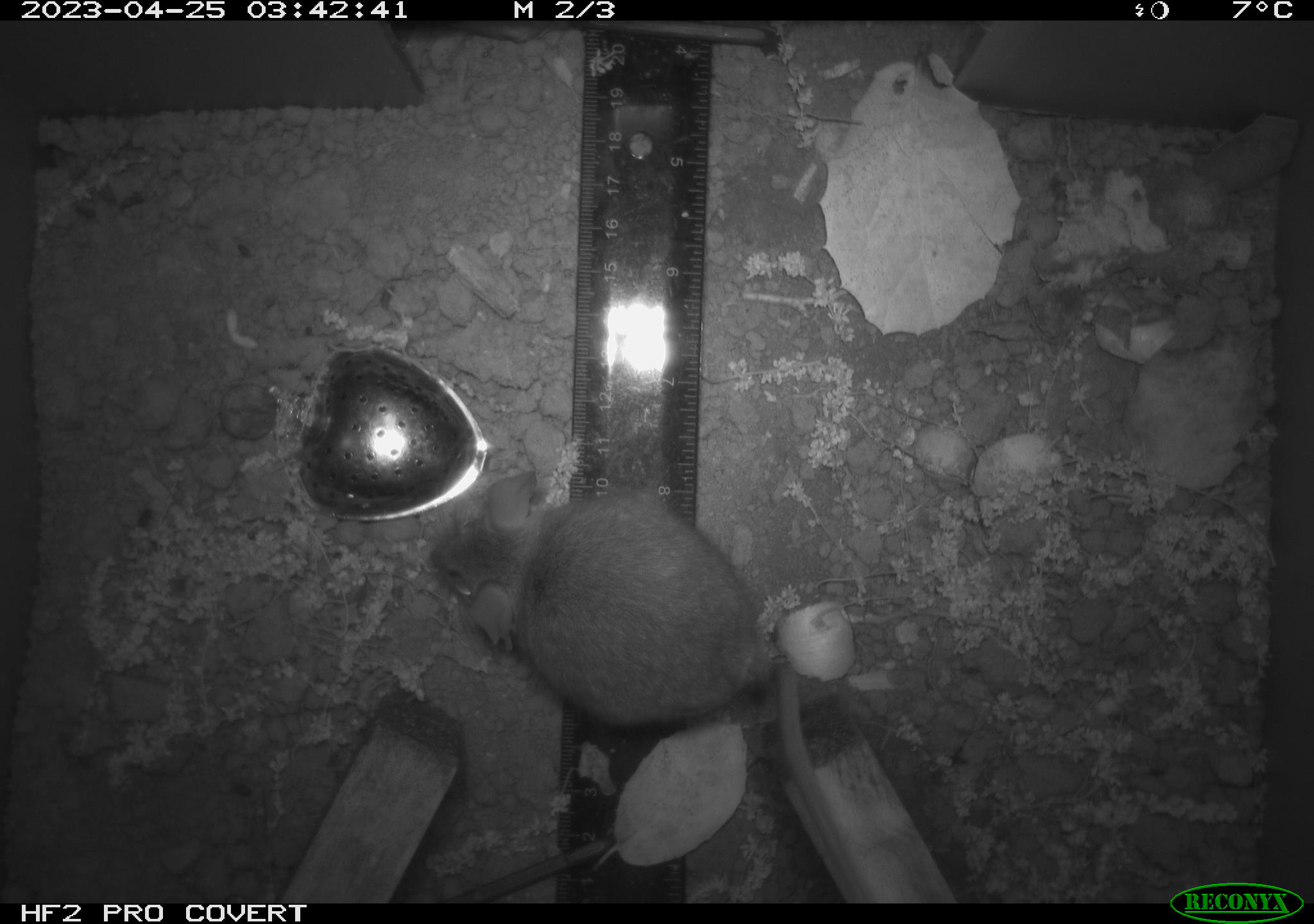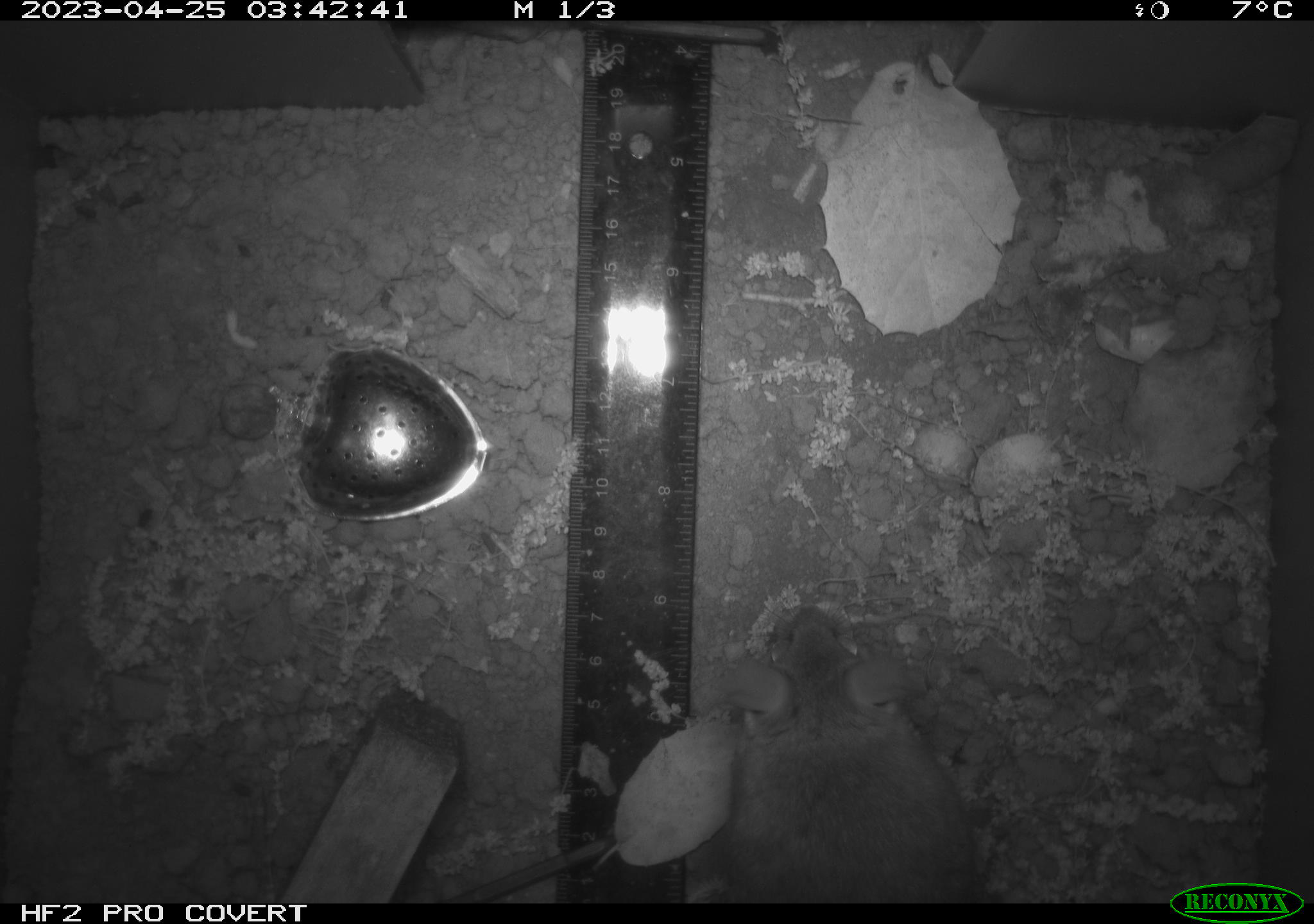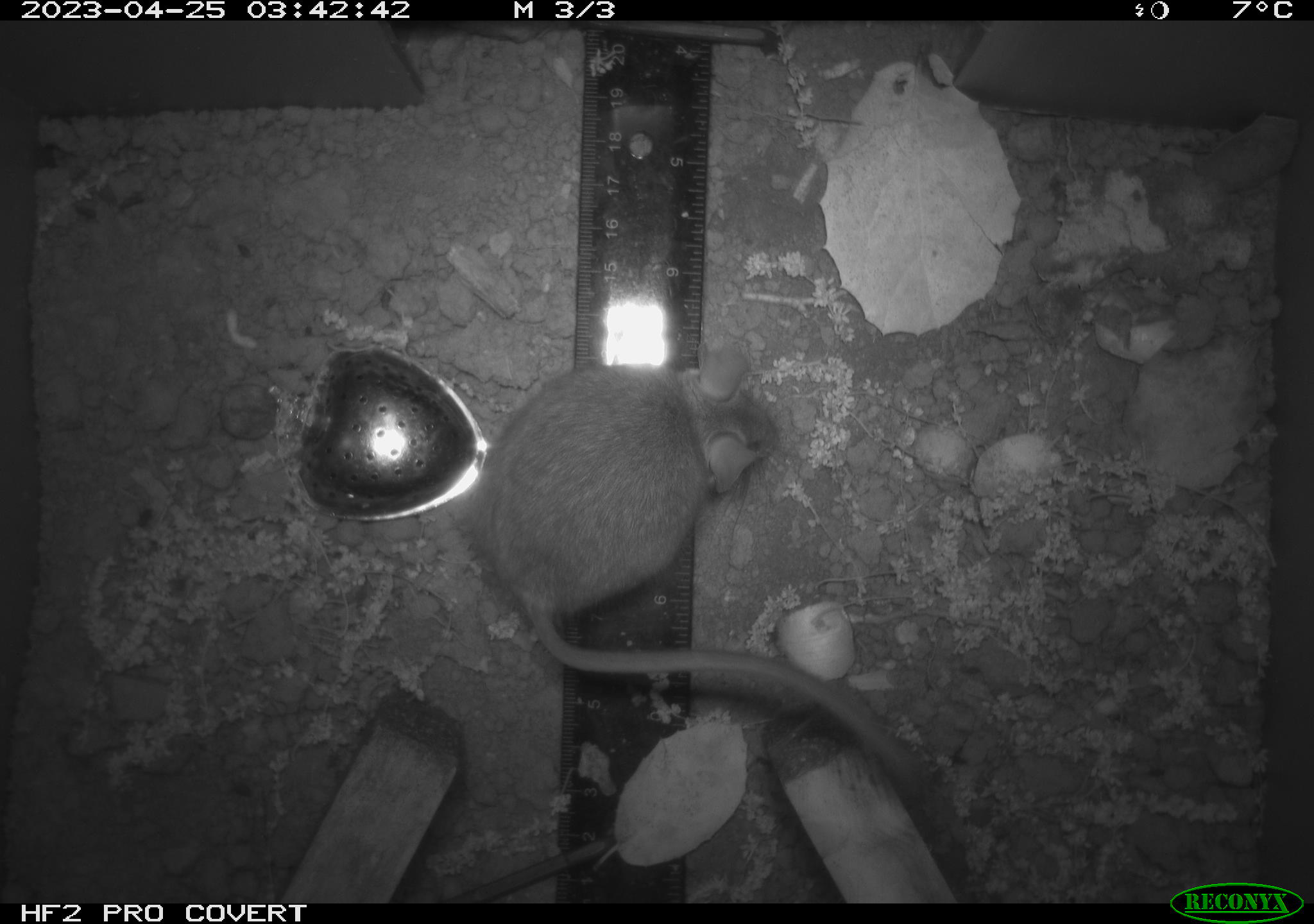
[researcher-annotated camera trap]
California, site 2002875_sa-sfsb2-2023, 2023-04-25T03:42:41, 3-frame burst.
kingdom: Animalia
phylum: Chordata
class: Mammalia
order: Rodentia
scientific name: Rodentia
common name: mouse species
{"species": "mouse species (Rodentia)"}